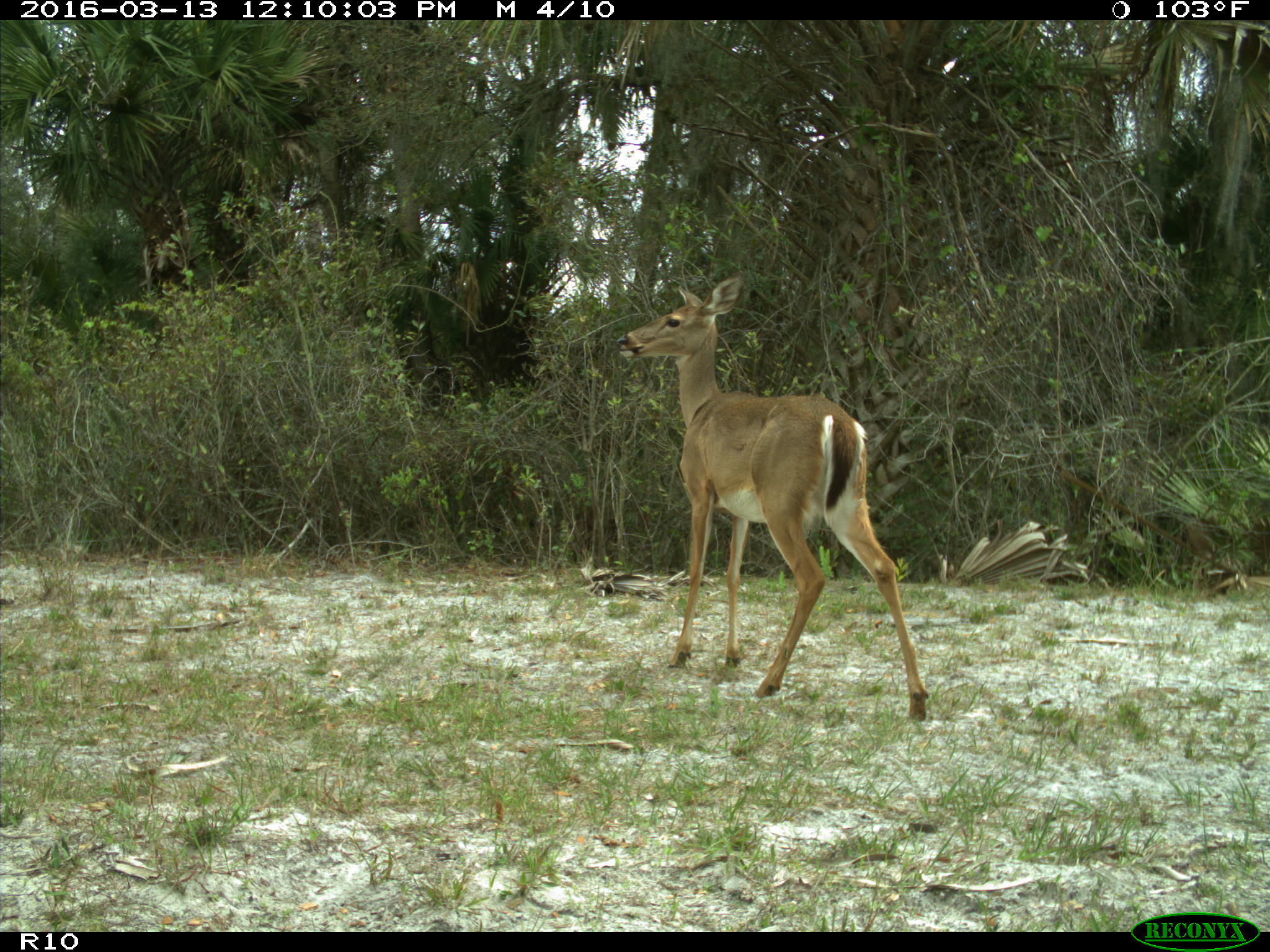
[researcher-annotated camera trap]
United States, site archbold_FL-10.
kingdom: Animalia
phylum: Chordata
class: Mammalia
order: Artiodactyla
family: Cervidae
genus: Odocoileus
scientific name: Odocoileus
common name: deer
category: unidentified deer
Unidentified deer (deer) (Odocoileus).